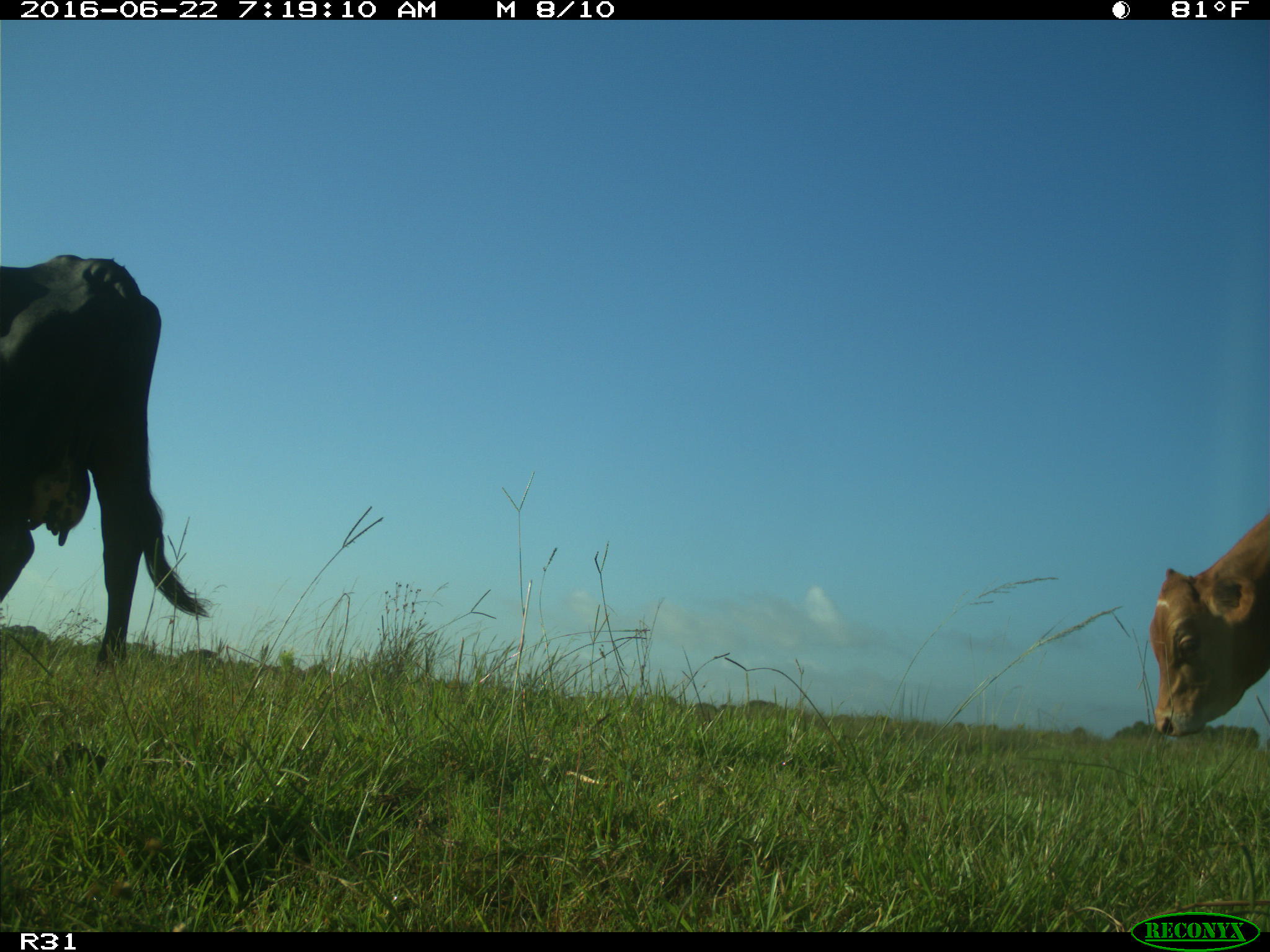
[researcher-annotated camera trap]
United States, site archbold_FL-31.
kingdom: Animalia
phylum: Chordata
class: Mammalia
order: Artiodactyla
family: Bovidae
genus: Bos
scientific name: Bos taurus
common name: domestic cow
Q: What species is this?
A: Bos taurus (domestic cow).